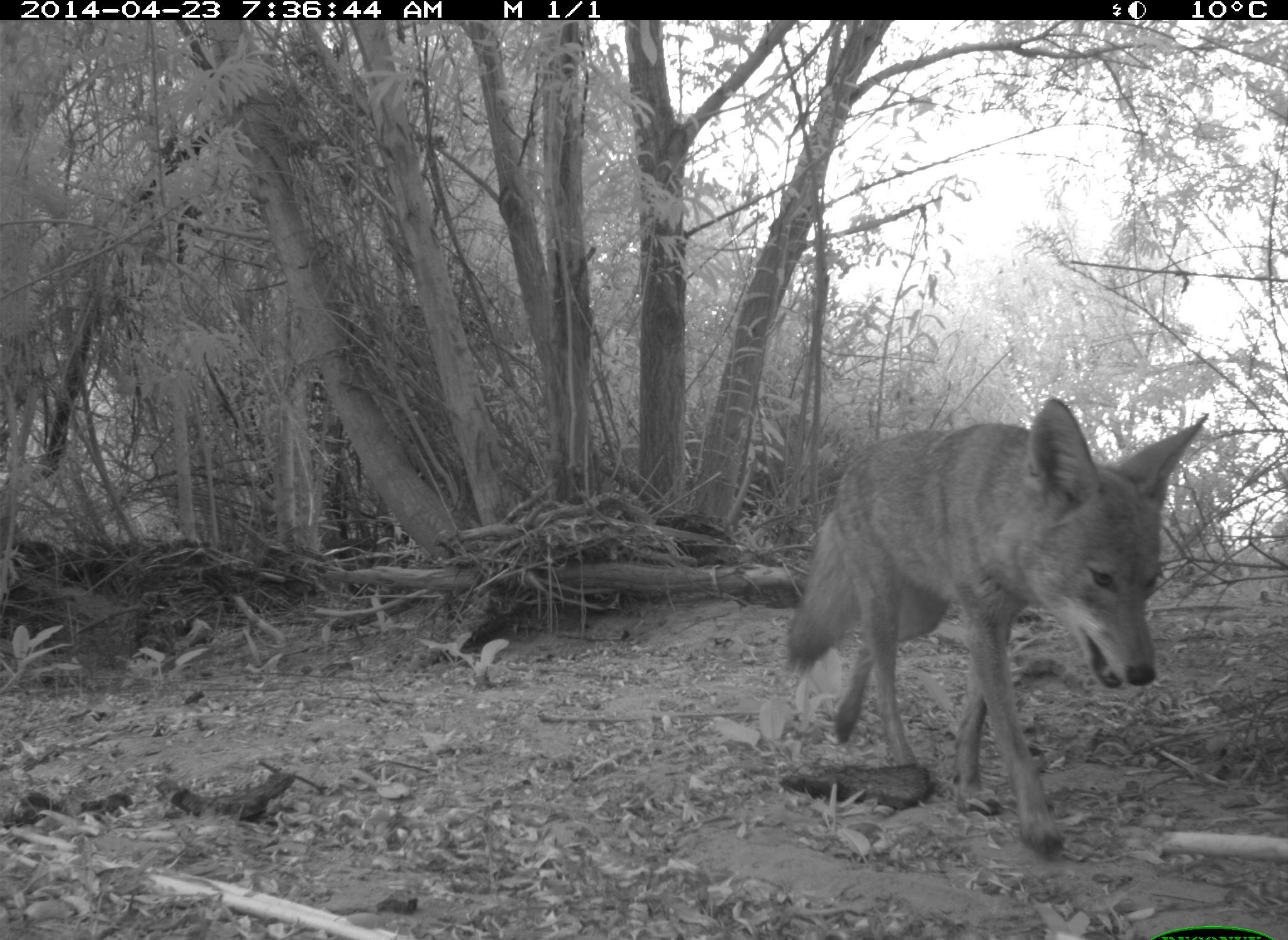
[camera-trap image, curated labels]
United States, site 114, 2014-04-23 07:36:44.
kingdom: Animalia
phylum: Chordata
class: Mammalia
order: Carnivora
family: Canidae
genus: Canis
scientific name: Canis latrans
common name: coyote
Coyote (Canis latrans).